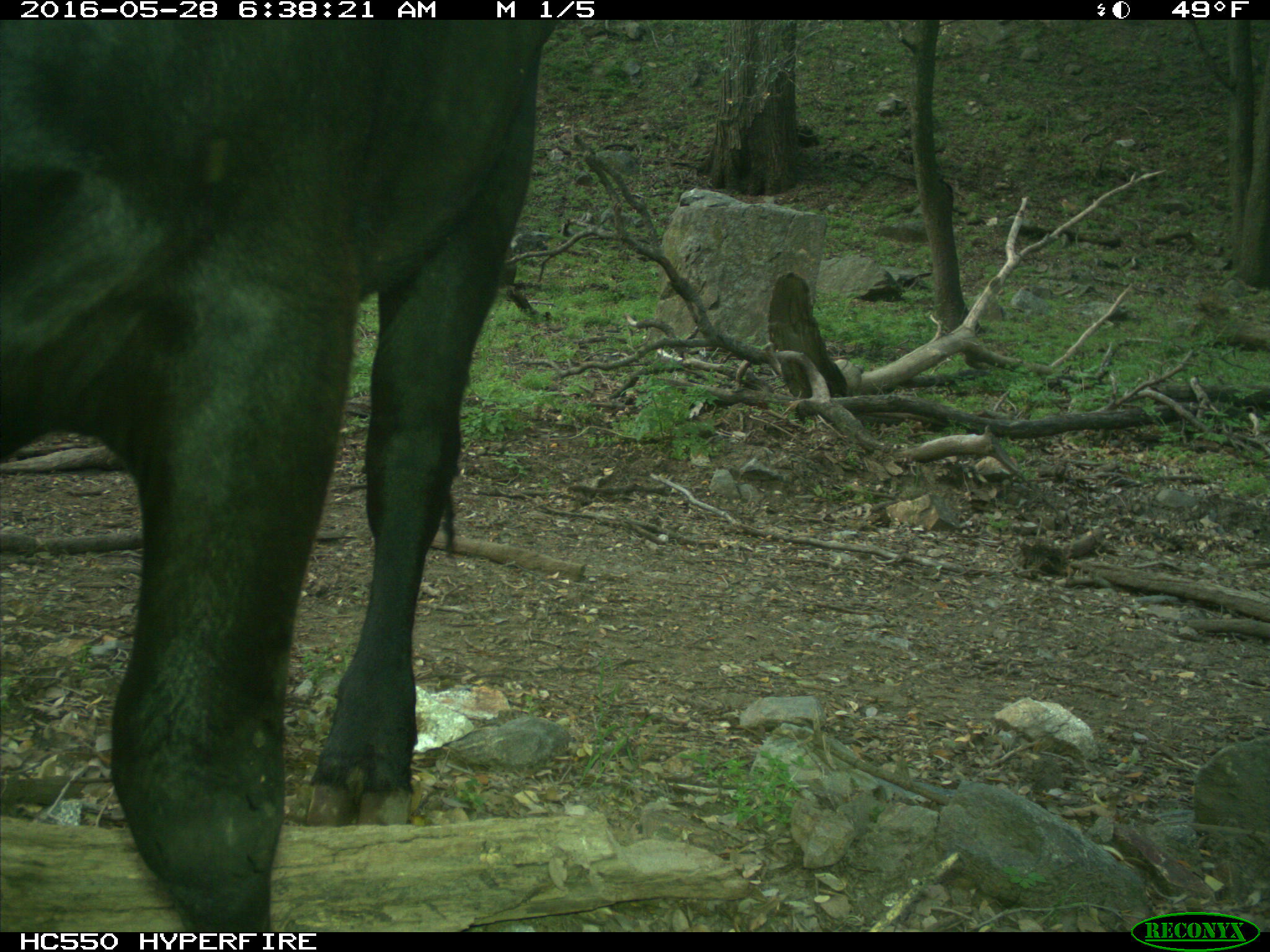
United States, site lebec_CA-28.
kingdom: Animalia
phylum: Chordata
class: Mammalia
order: Artiodactyla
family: Bovidae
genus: Bos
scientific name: Bos taurus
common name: domestic cow